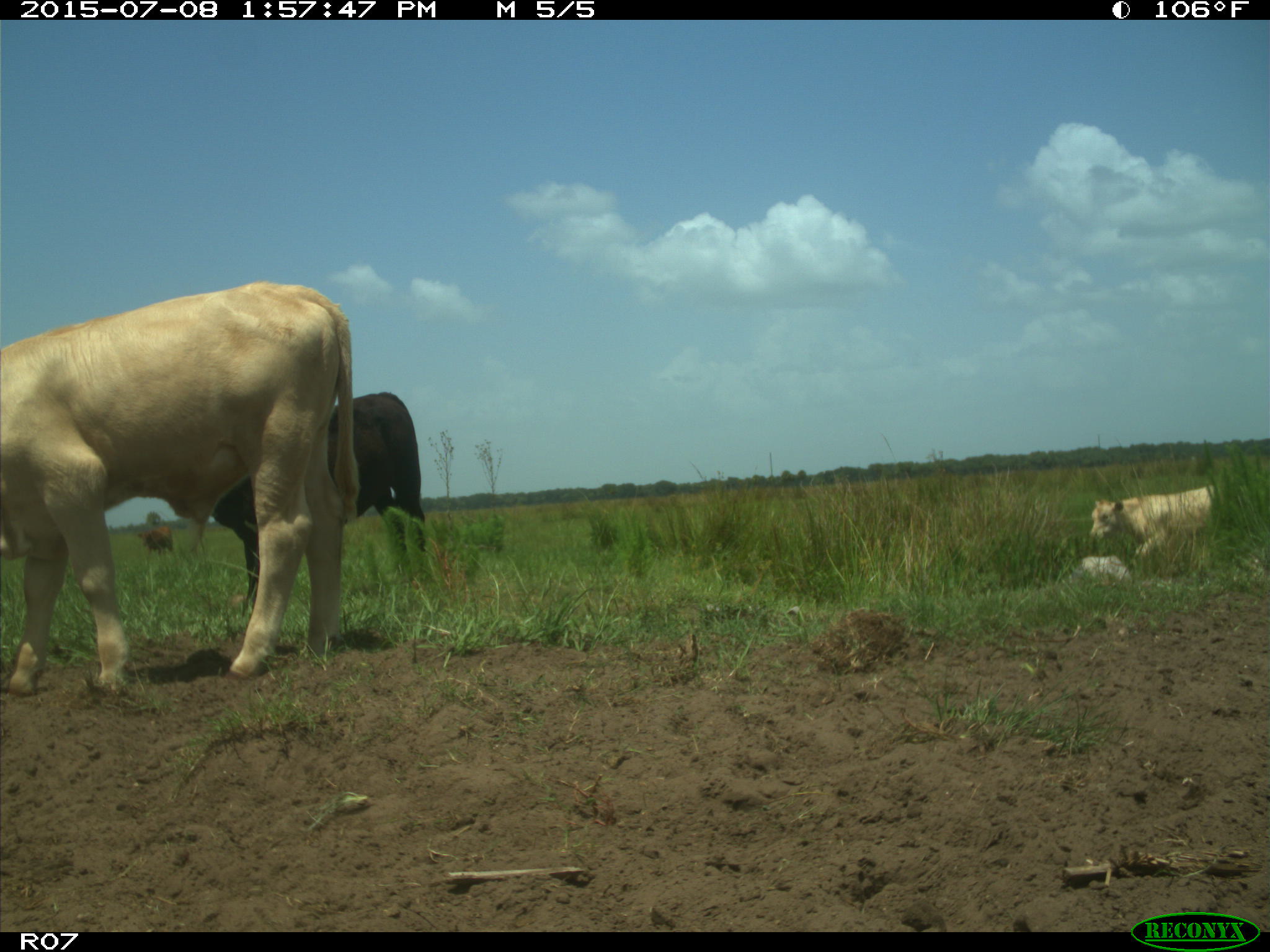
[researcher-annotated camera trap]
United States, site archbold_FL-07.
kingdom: Animalia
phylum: Chordata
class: Mammalia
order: Artiodactyla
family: Bovidae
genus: Bos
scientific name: Bos taurus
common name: domestic cow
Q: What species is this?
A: Bos taurus (domestic cow).